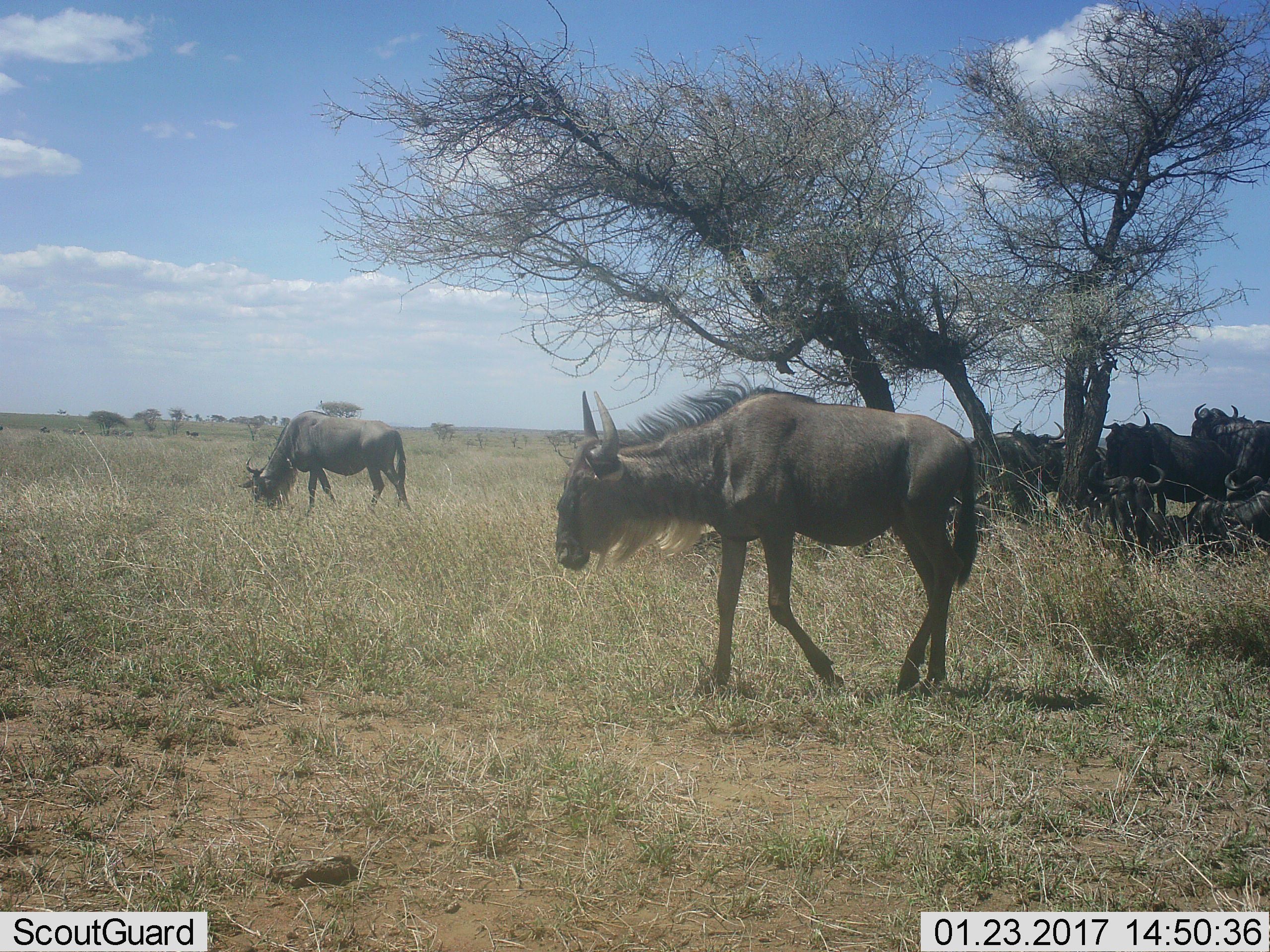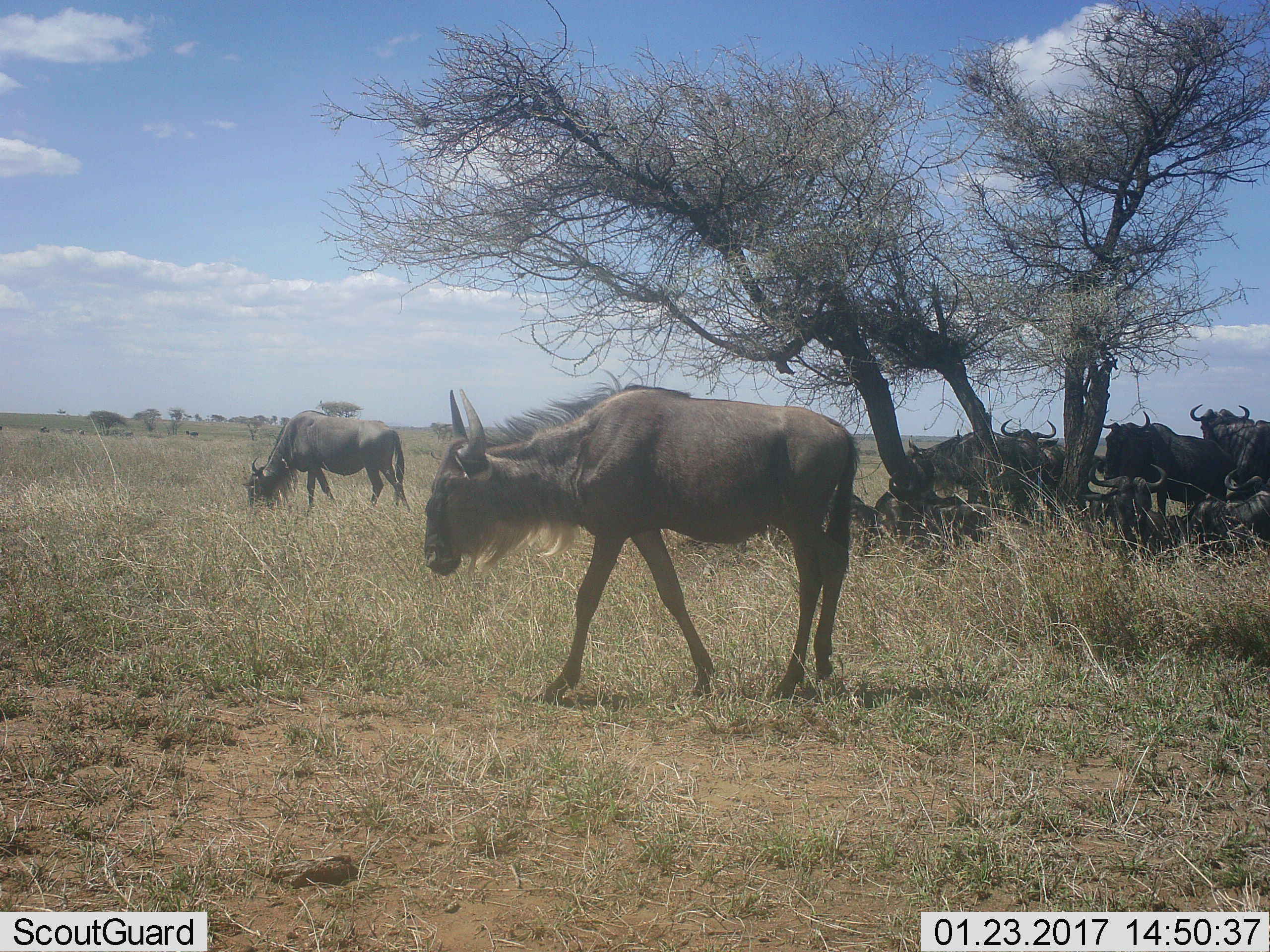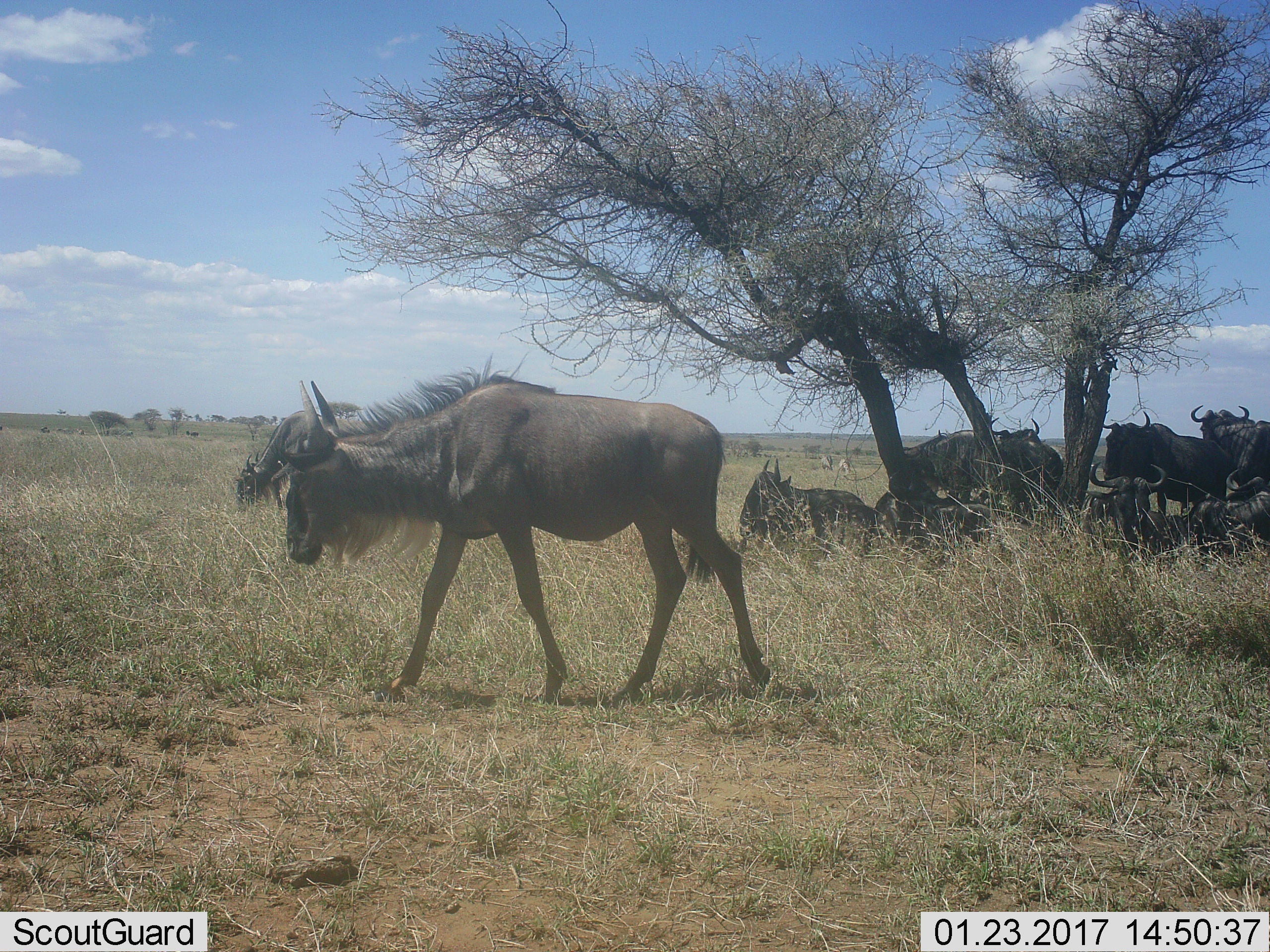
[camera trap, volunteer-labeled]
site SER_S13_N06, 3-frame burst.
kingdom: Animalia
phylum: Chordata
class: Mammalia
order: Artiodactyla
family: Bovidae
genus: Connochaetes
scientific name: Connochaetes taurinus taurinus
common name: blue wildebeest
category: wildebeestblue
Wildebeestblue (blue wildebeest) (Connochaetes taurinus taurinus), count 9. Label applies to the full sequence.